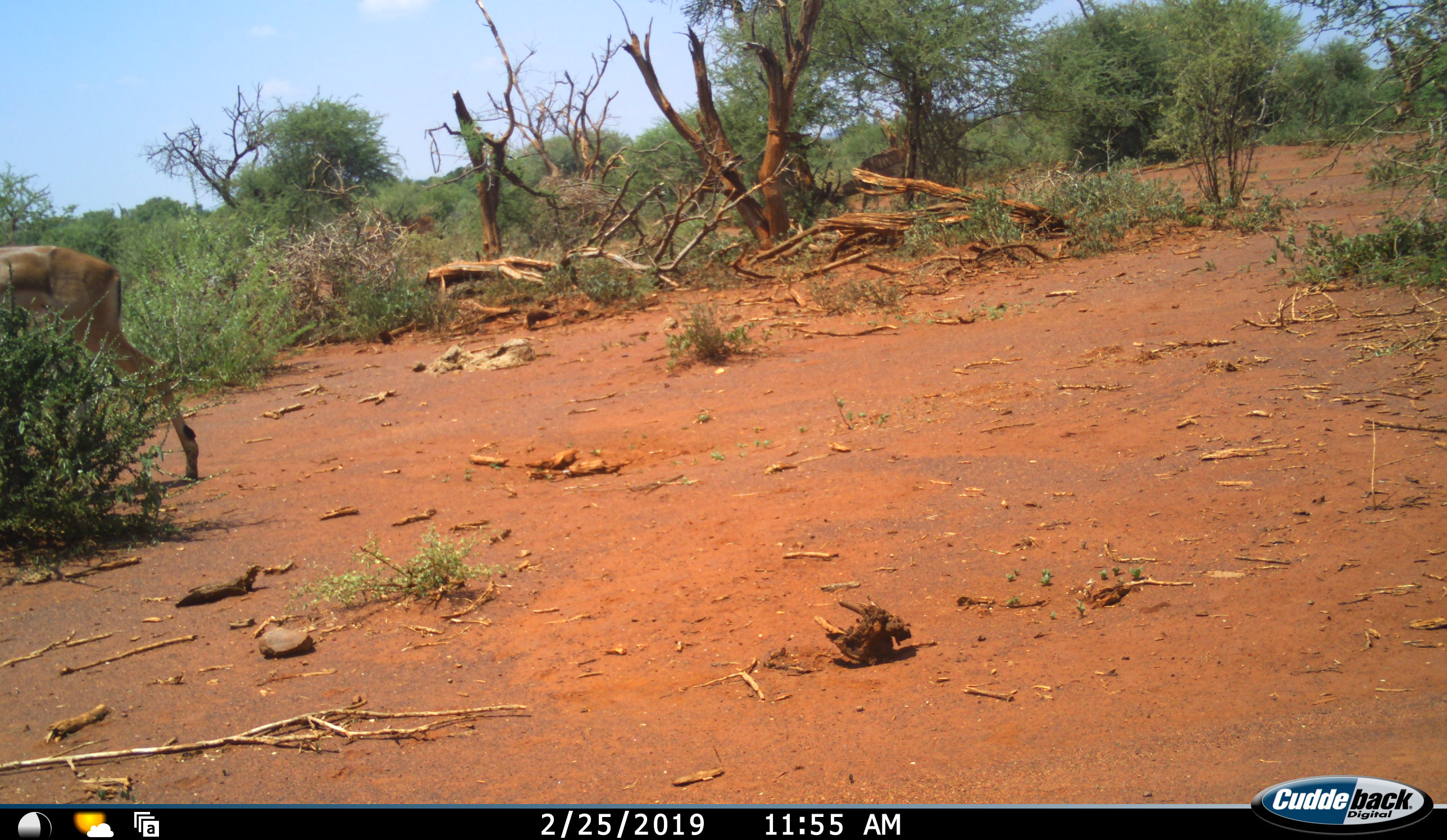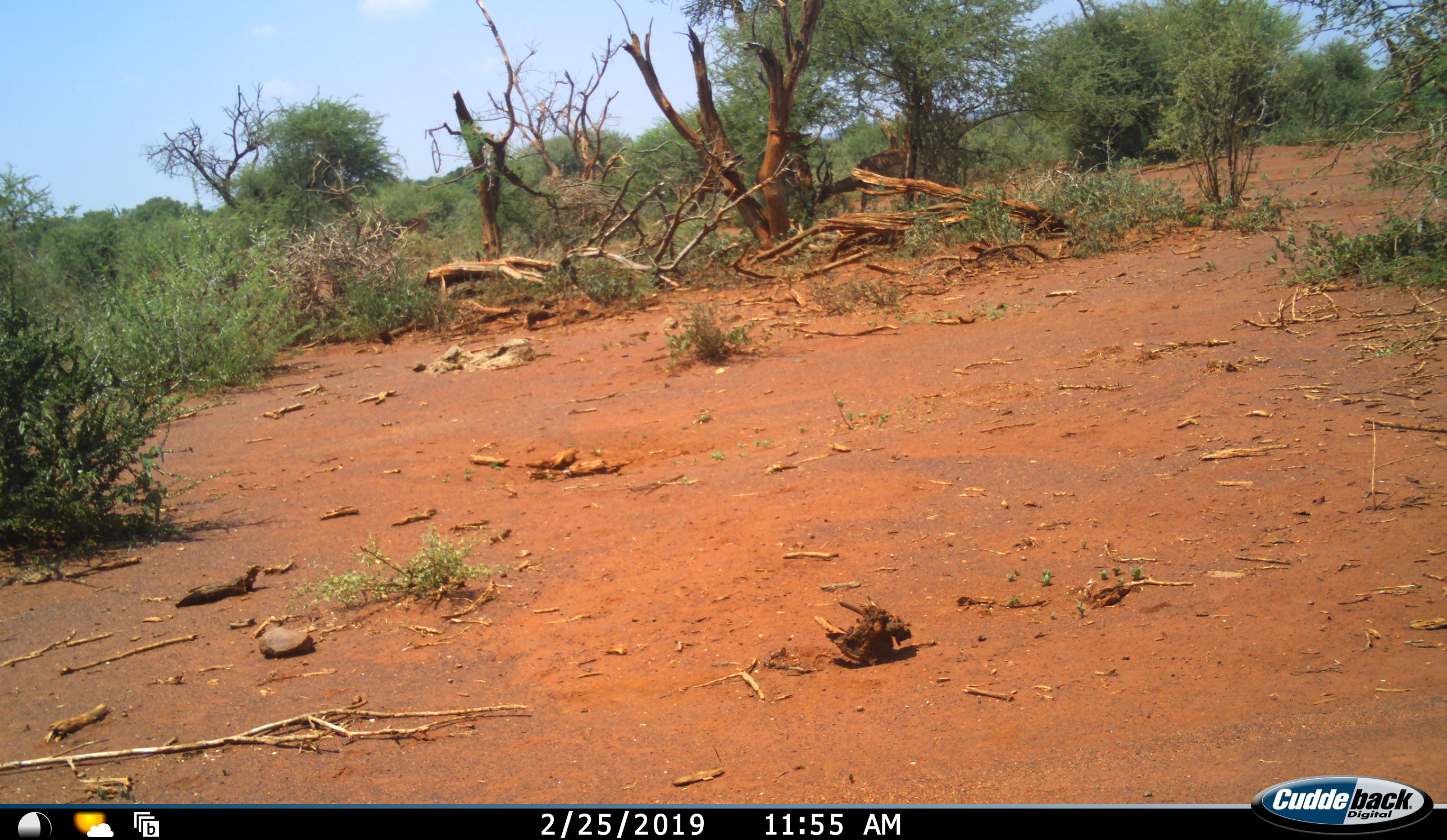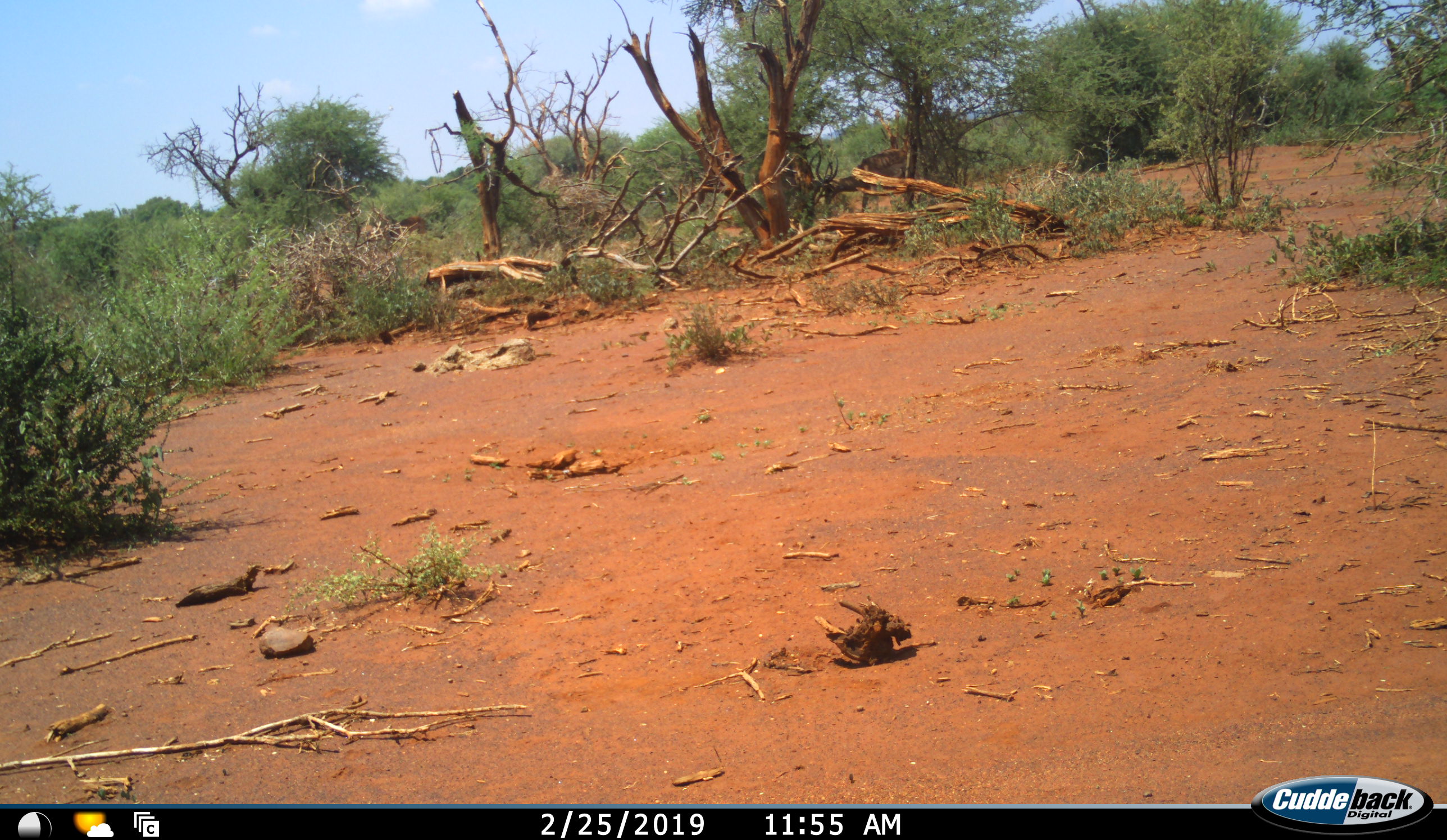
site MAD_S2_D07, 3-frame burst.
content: unidentified animal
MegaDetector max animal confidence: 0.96